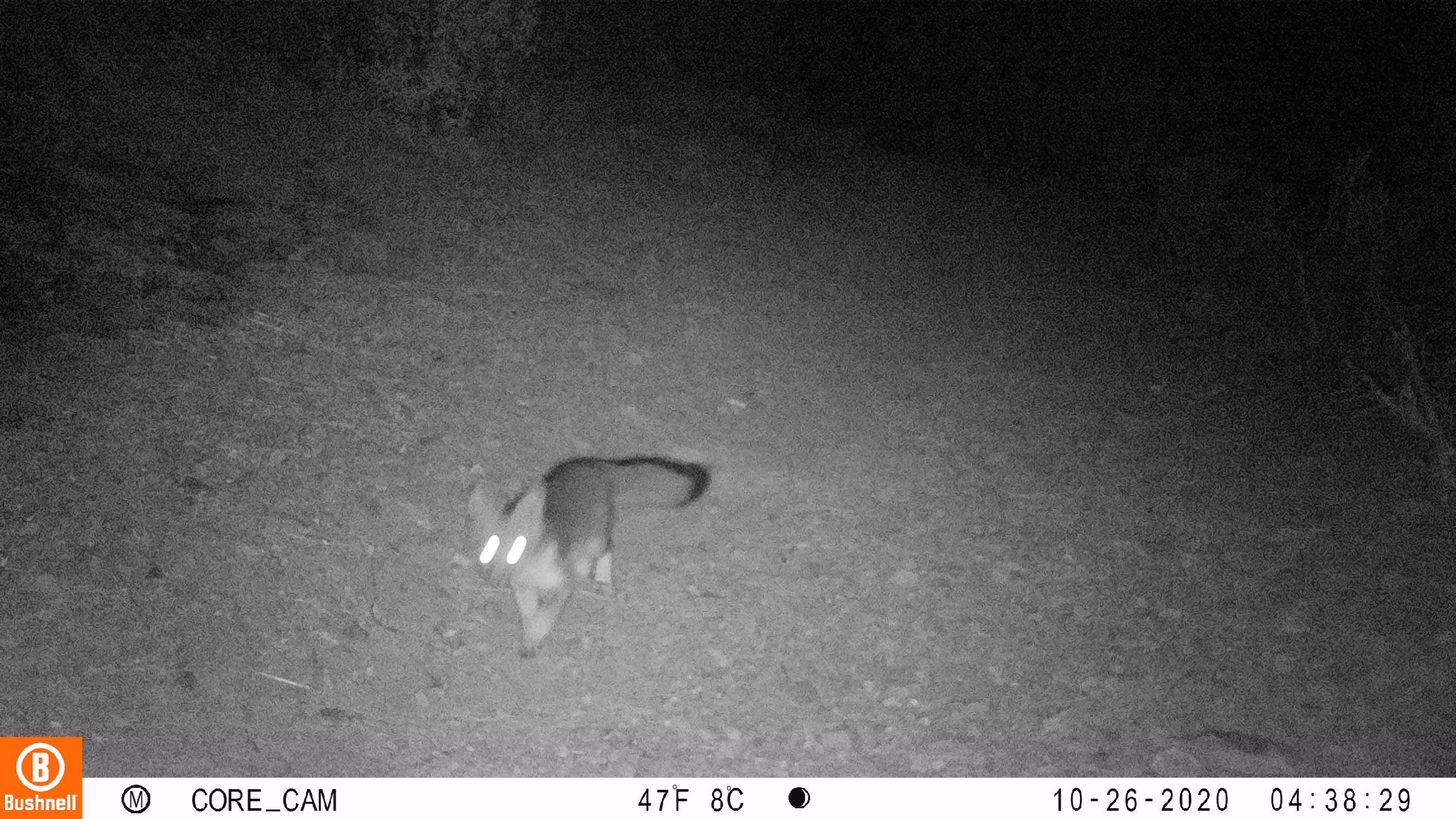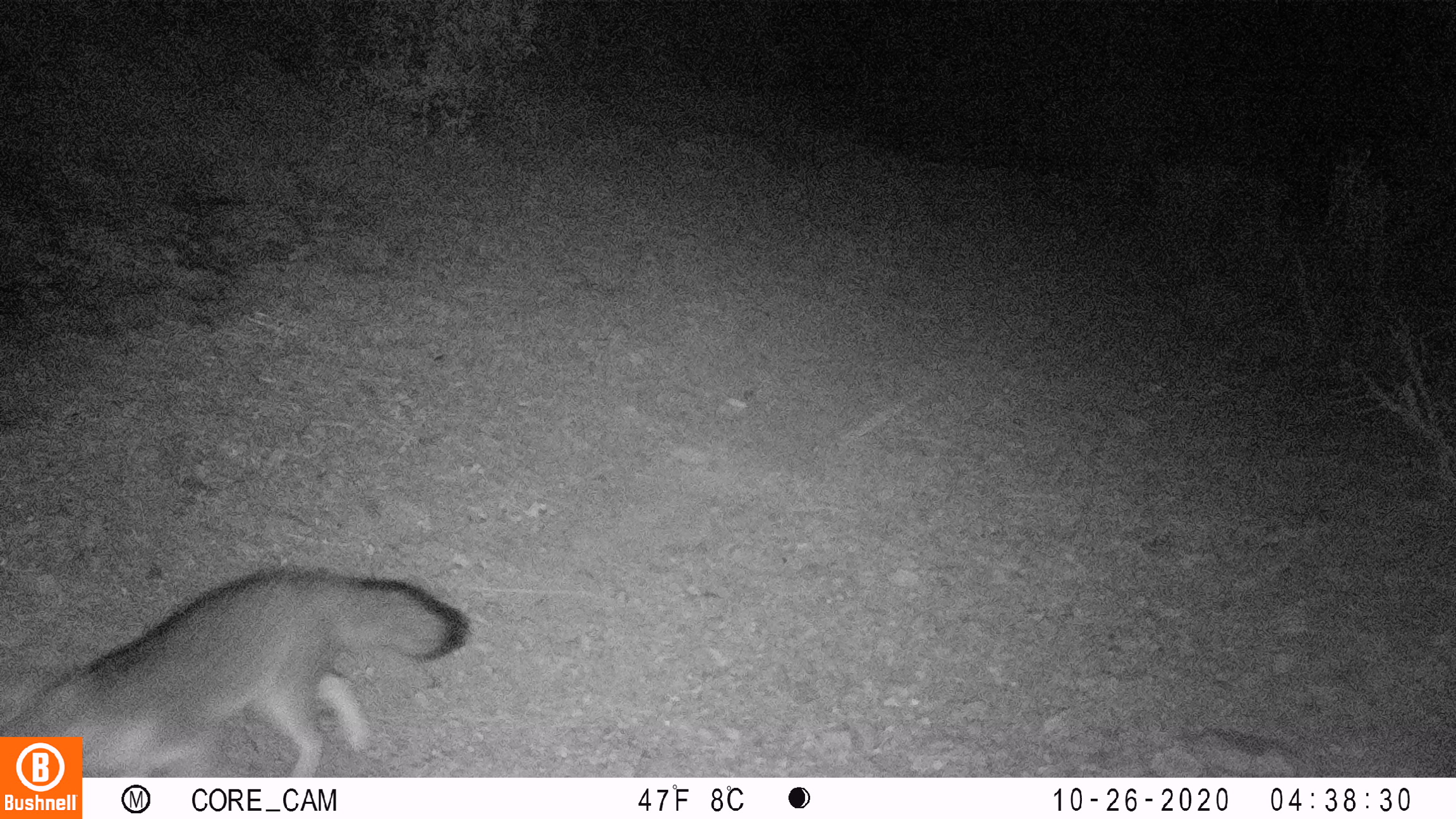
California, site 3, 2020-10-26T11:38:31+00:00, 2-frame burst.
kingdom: Animalia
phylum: Chordata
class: Mammalia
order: Carnivora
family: Canidae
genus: Urocyon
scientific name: Urocyon cinereoargenteus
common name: gray fox